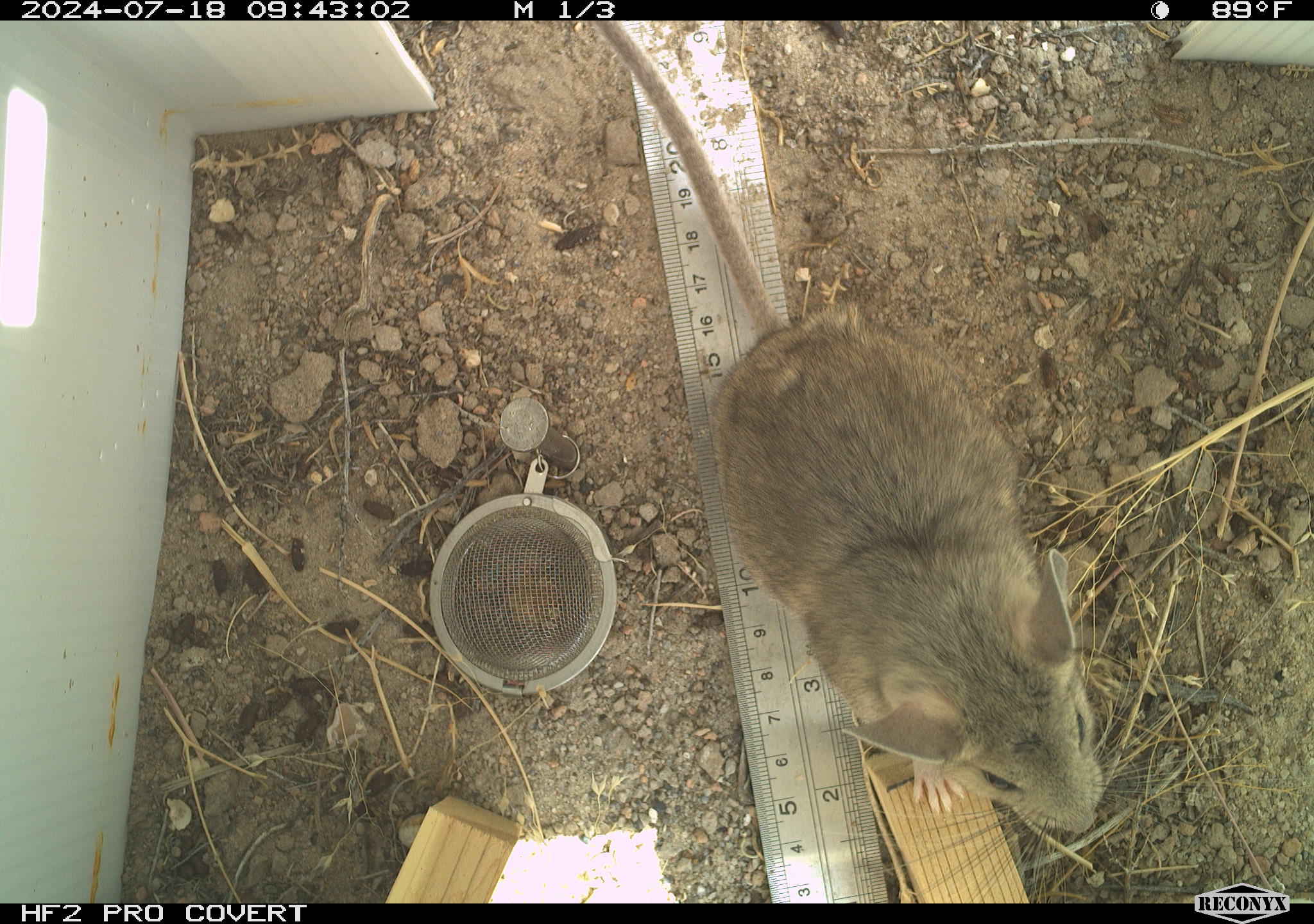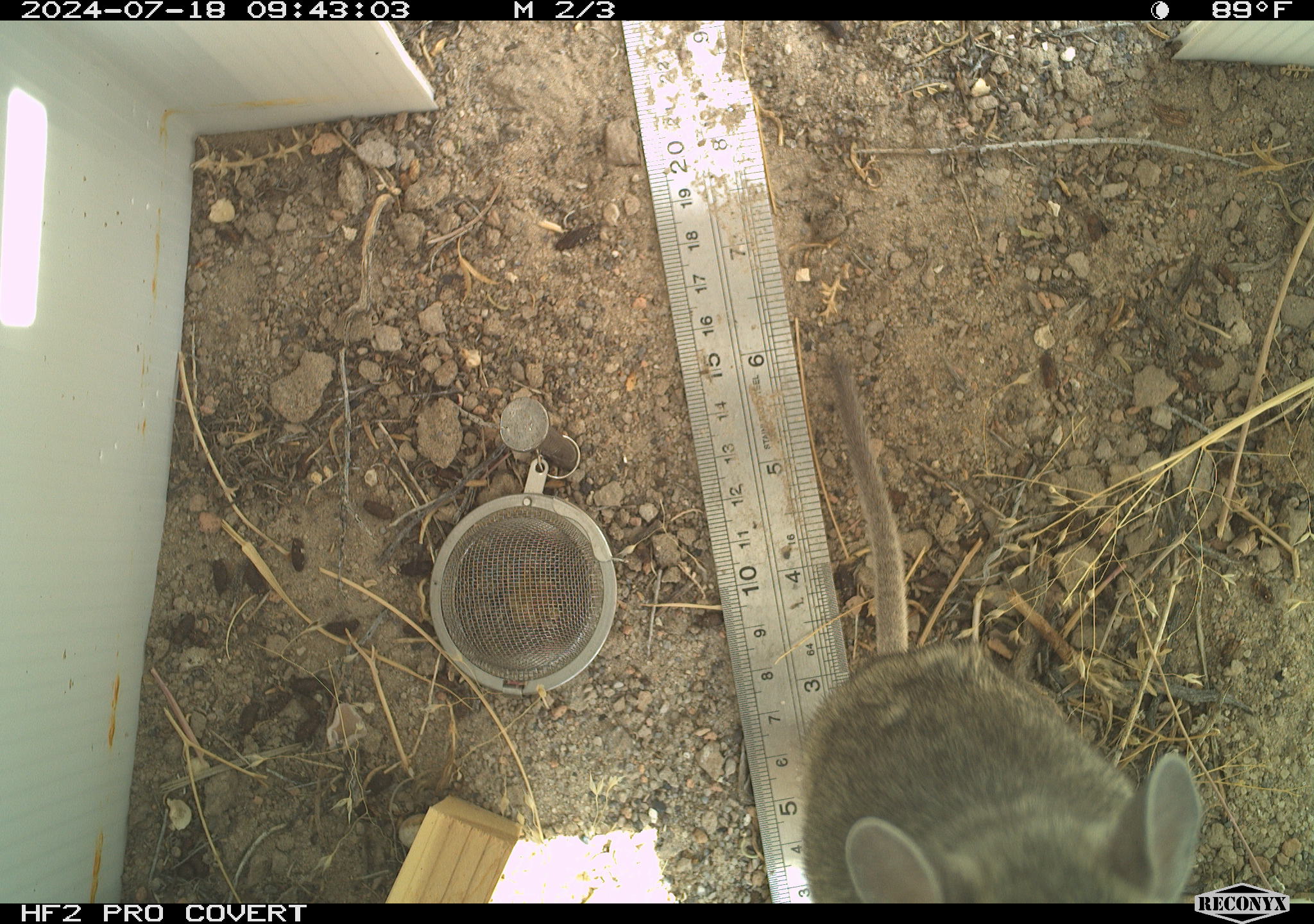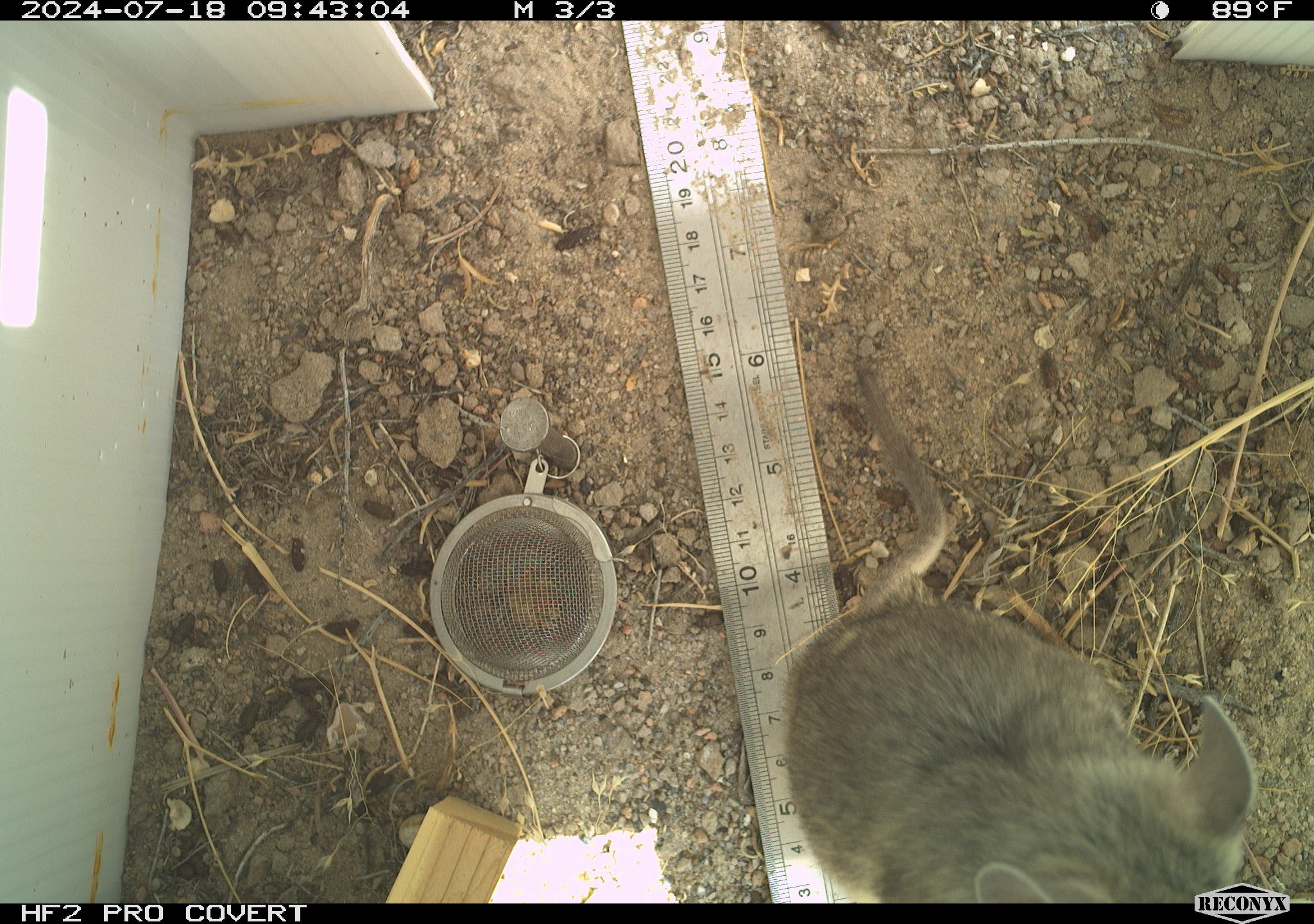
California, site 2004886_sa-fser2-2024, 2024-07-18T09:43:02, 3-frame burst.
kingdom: Animalia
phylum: Chordata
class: Mammalia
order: Rodentia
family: Cricetidae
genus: Neotoma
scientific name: Neotoma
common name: pack rat or woodrat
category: neotoma species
Neotoma species (pack rat or woodrat) (Neotoma).